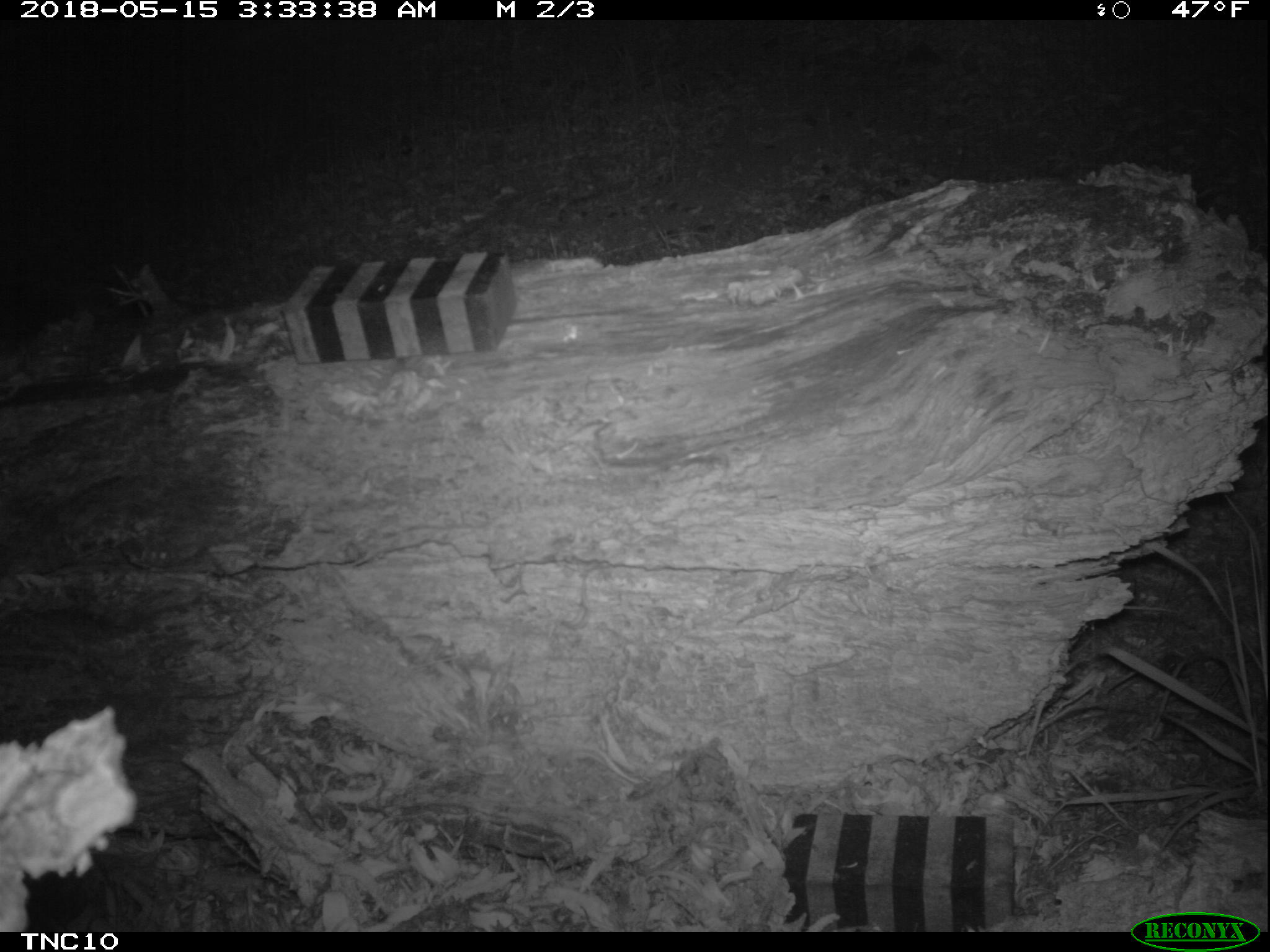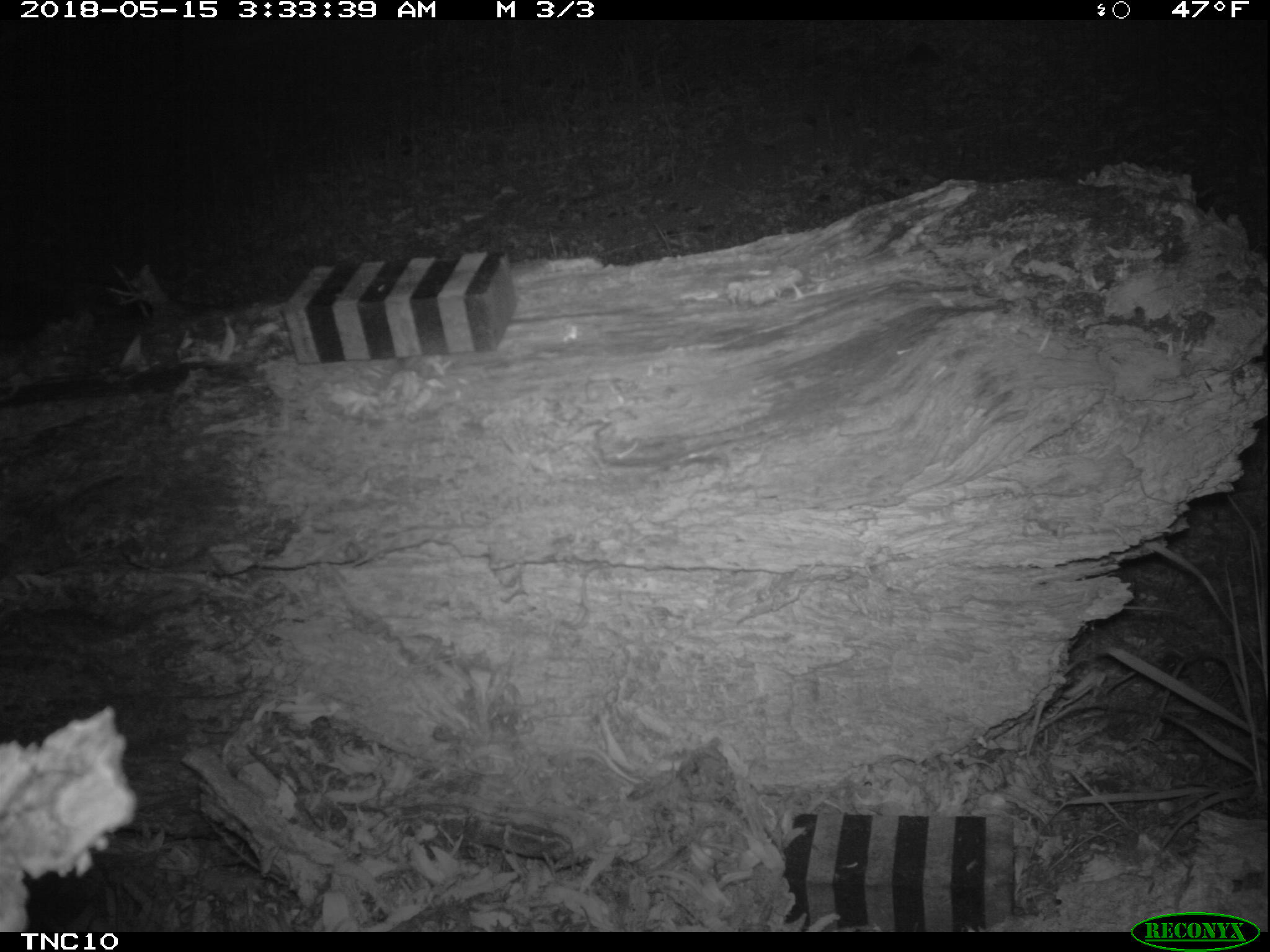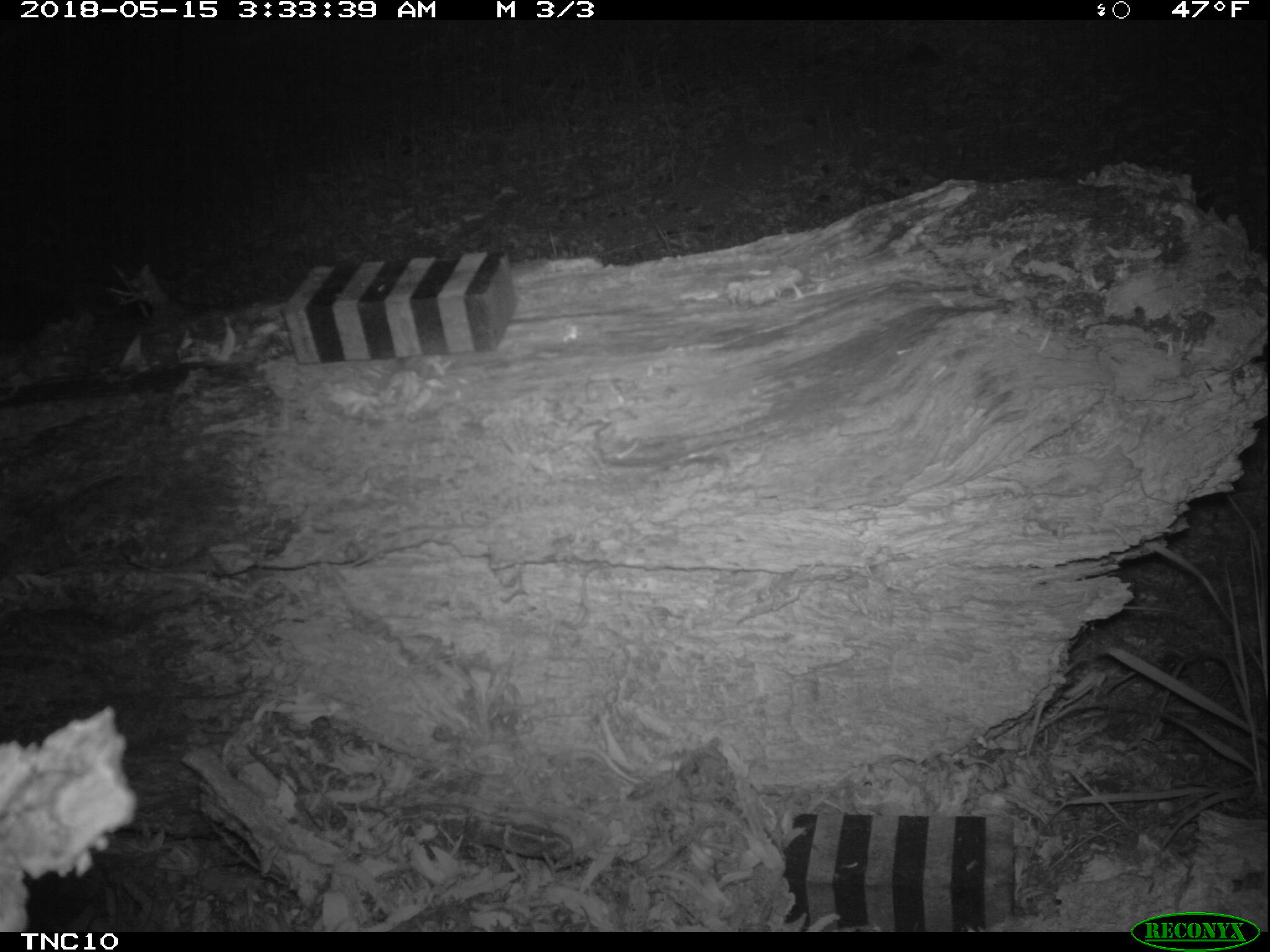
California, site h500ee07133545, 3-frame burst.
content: no animal present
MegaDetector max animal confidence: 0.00